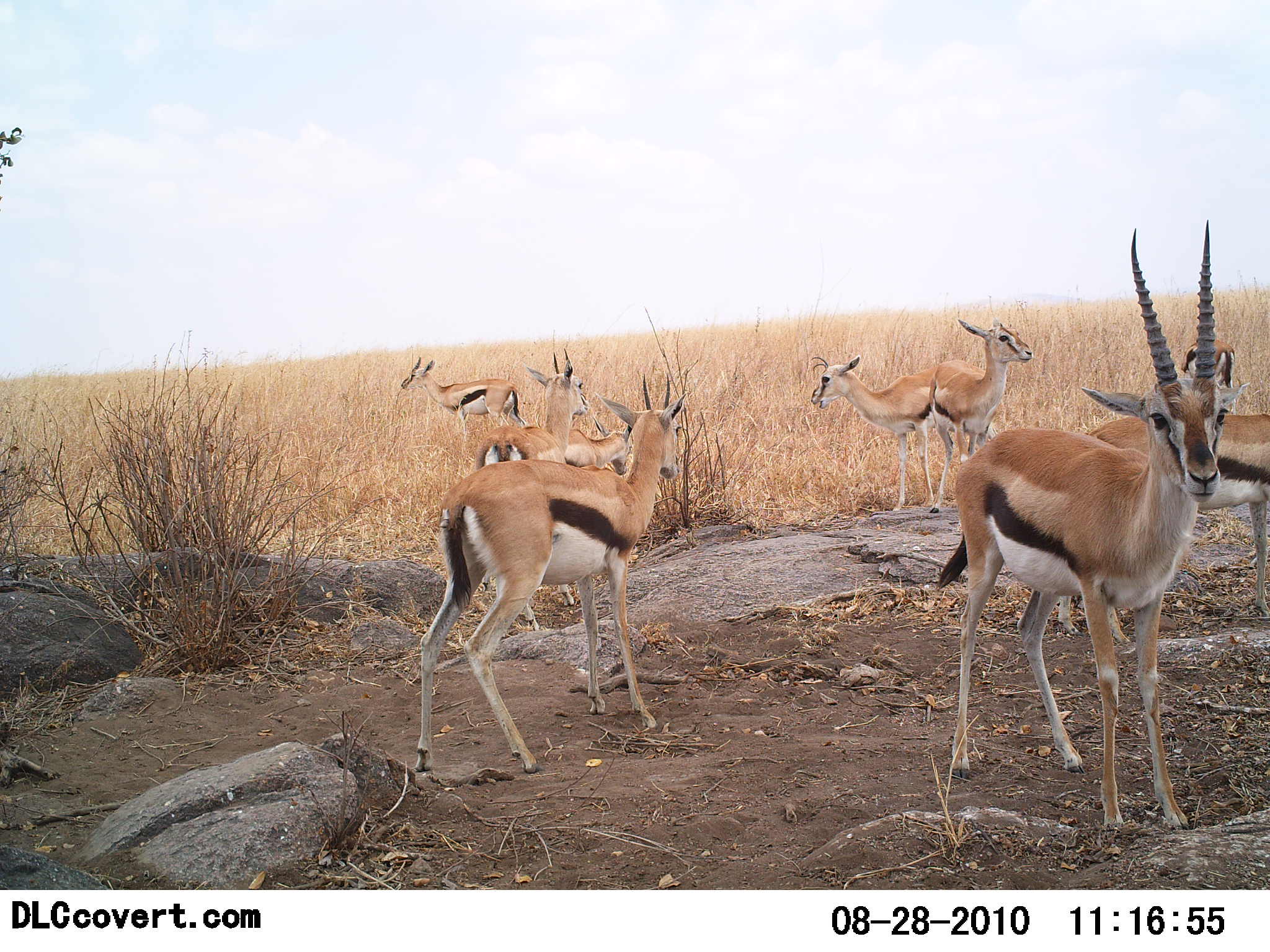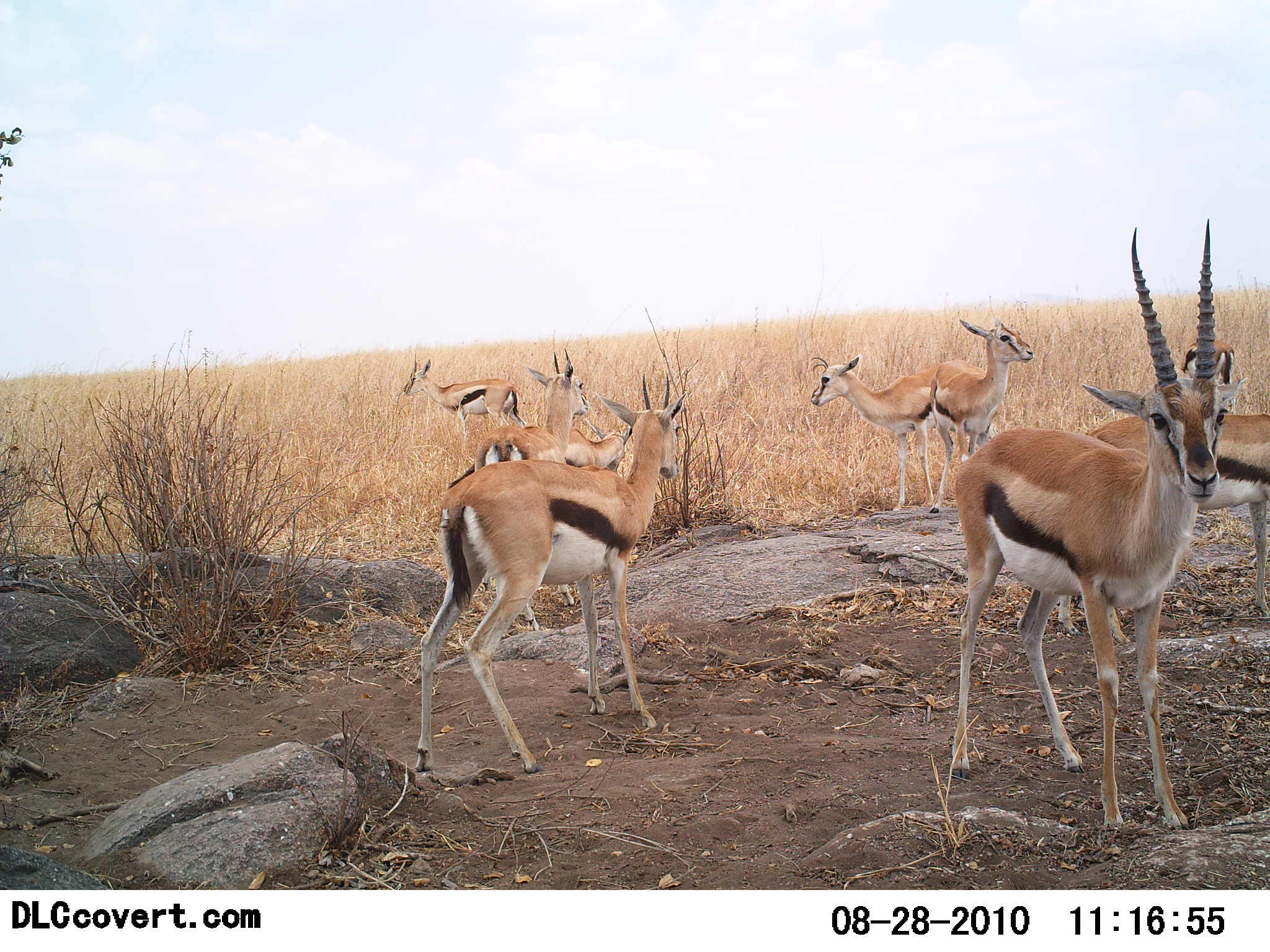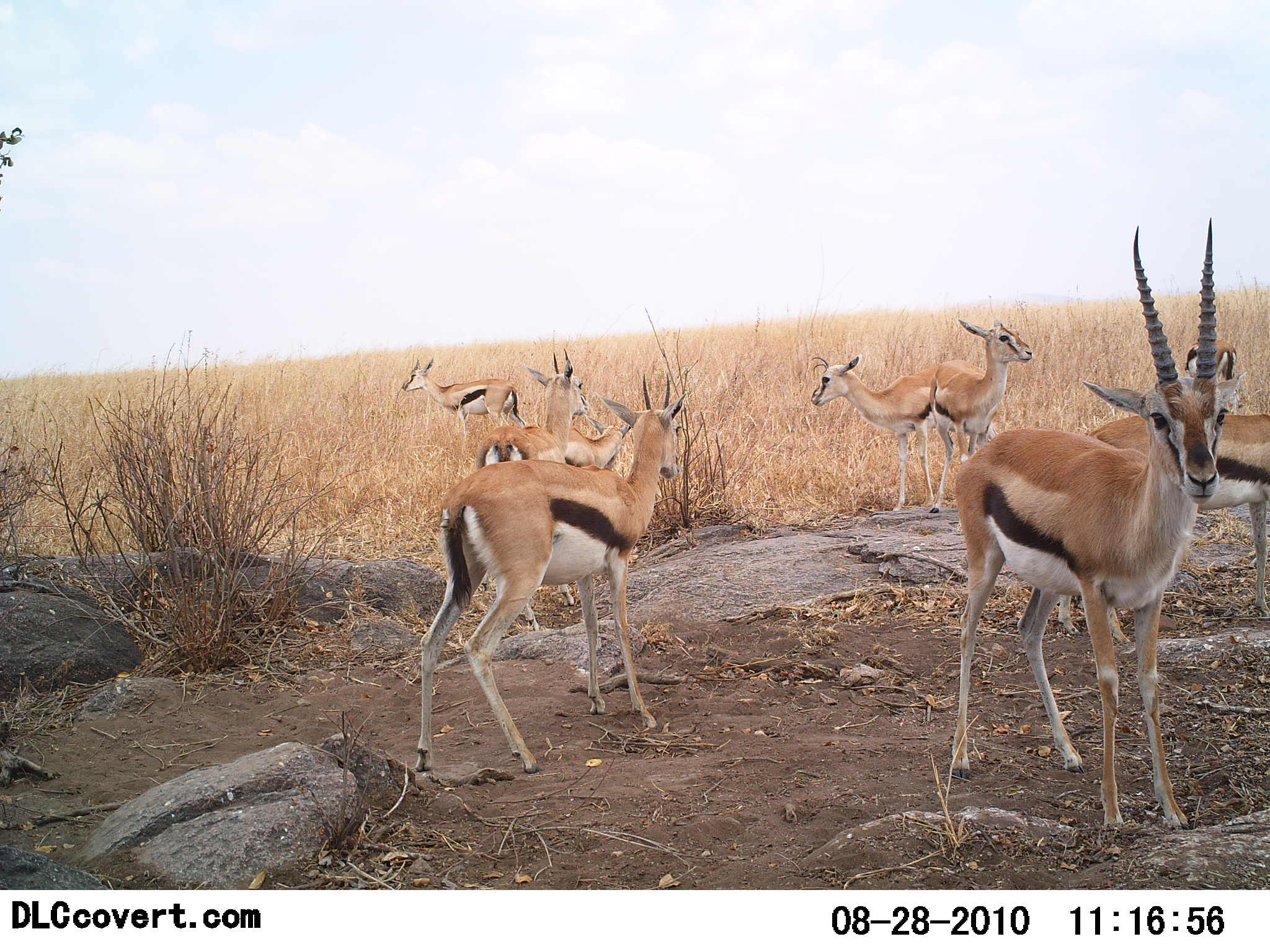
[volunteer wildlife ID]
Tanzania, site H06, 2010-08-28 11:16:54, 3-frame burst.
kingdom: Animalia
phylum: Chordata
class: Mammalia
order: Artiodactyla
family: Bovidae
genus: Eudorcas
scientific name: Eudorcas thomsonii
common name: thomson's gazelle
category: gazellethomsons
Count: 8.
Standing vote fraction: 100%.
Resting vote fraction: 7%.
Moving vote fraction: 0%.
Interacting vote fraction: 13%.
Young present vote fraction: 13%.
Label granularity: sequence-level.